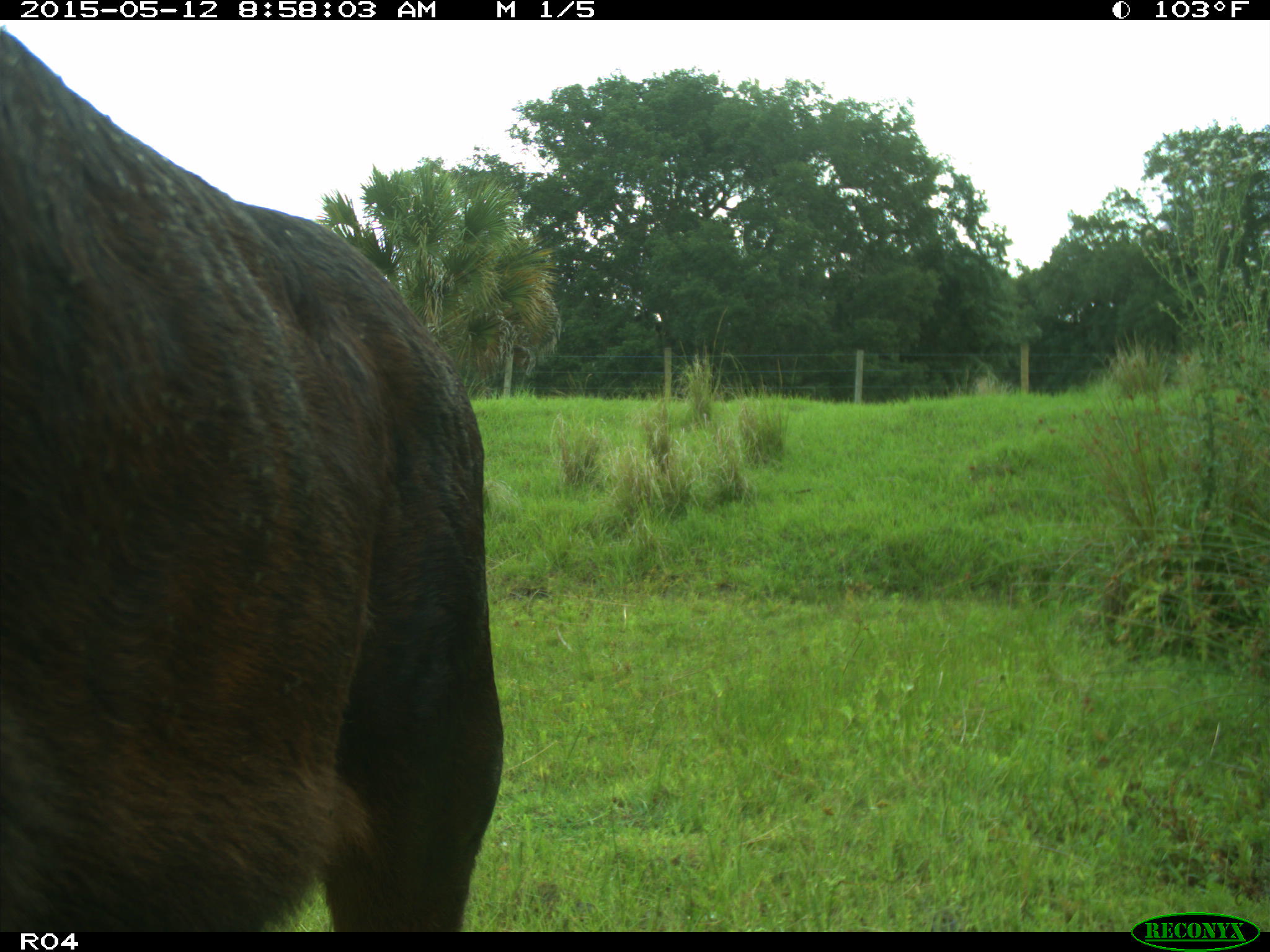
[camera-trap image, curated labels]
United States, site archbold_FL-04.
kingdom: Animalia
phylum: Chordata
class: Mammalia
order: Artiodactyla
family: Bovidae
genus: Bos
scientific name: Bos taurus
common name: domestic cow